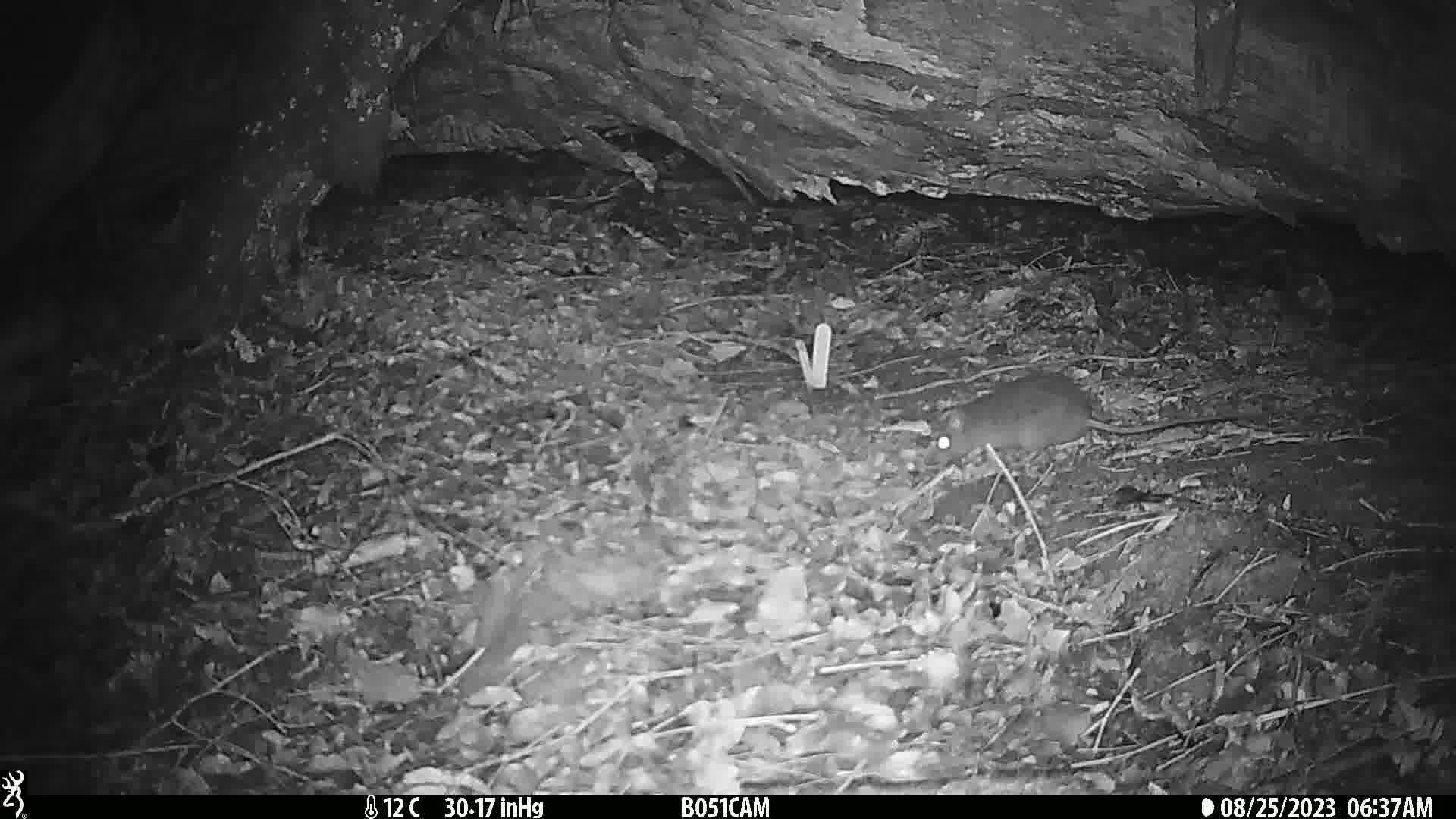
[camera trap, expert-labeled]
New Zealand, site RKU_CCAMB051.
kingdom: Animalia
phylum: Chordata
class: Mammalia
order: Rodentia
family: Muridae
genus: Rattus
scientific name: Rattus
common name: rat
Rat (Rattus).